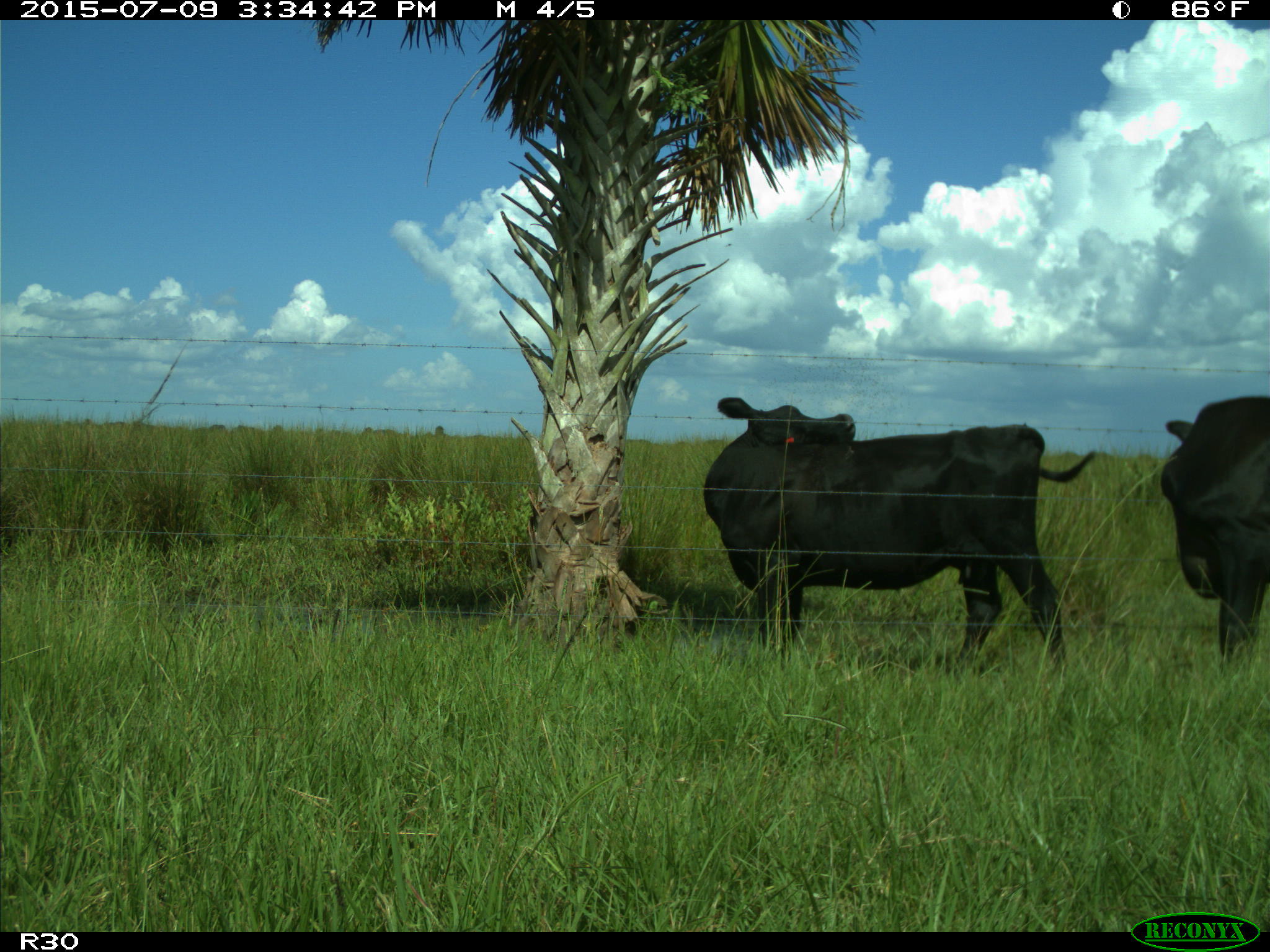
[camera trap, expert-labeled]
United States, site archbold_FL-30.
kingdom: Animalia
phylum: Chordata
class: Mammalia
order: Artiodactyla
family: Bovidae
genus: Bos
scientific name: Bos taurus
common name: domestic cow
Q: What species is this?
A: Bos taurus (domestic cow).